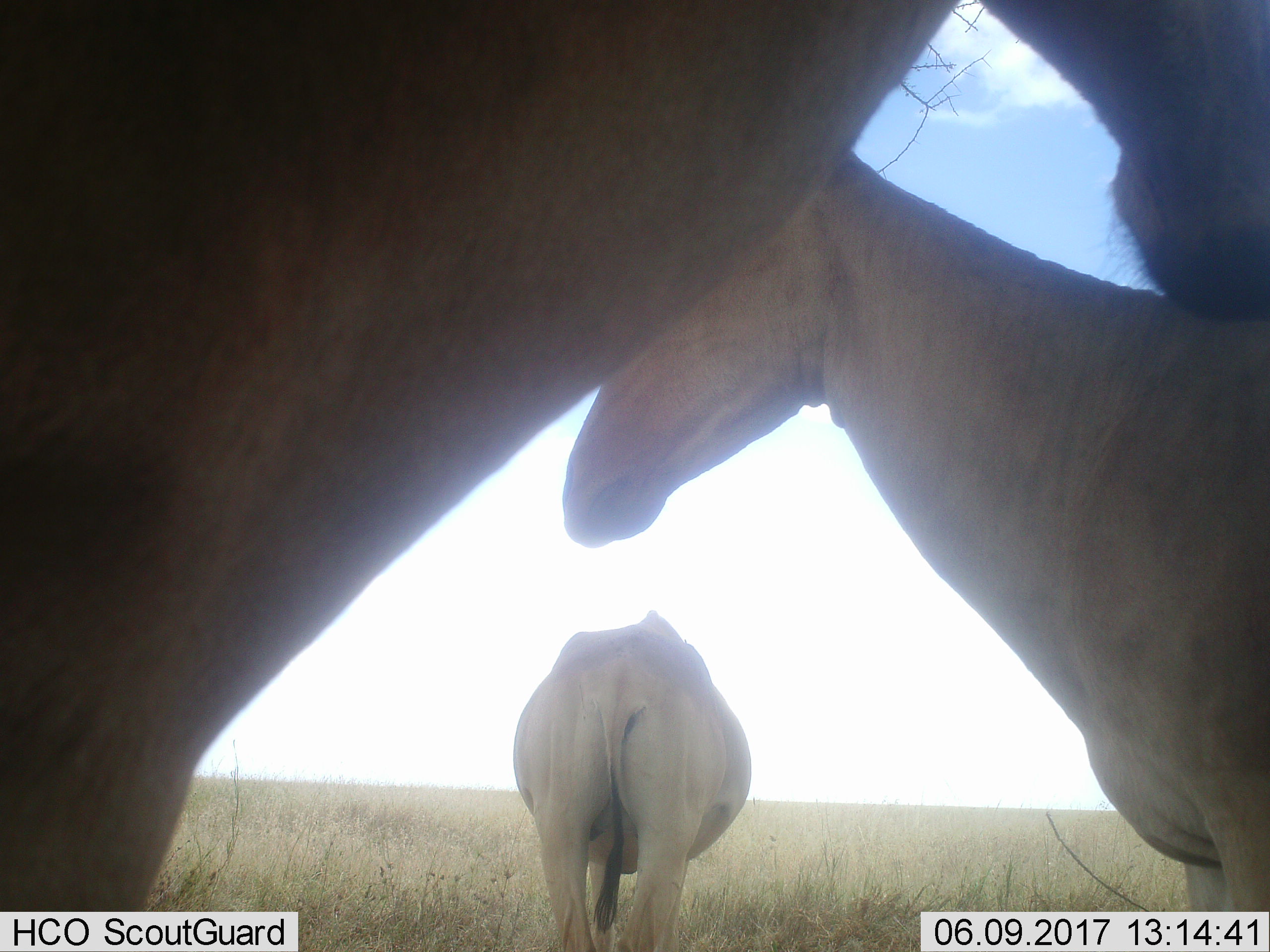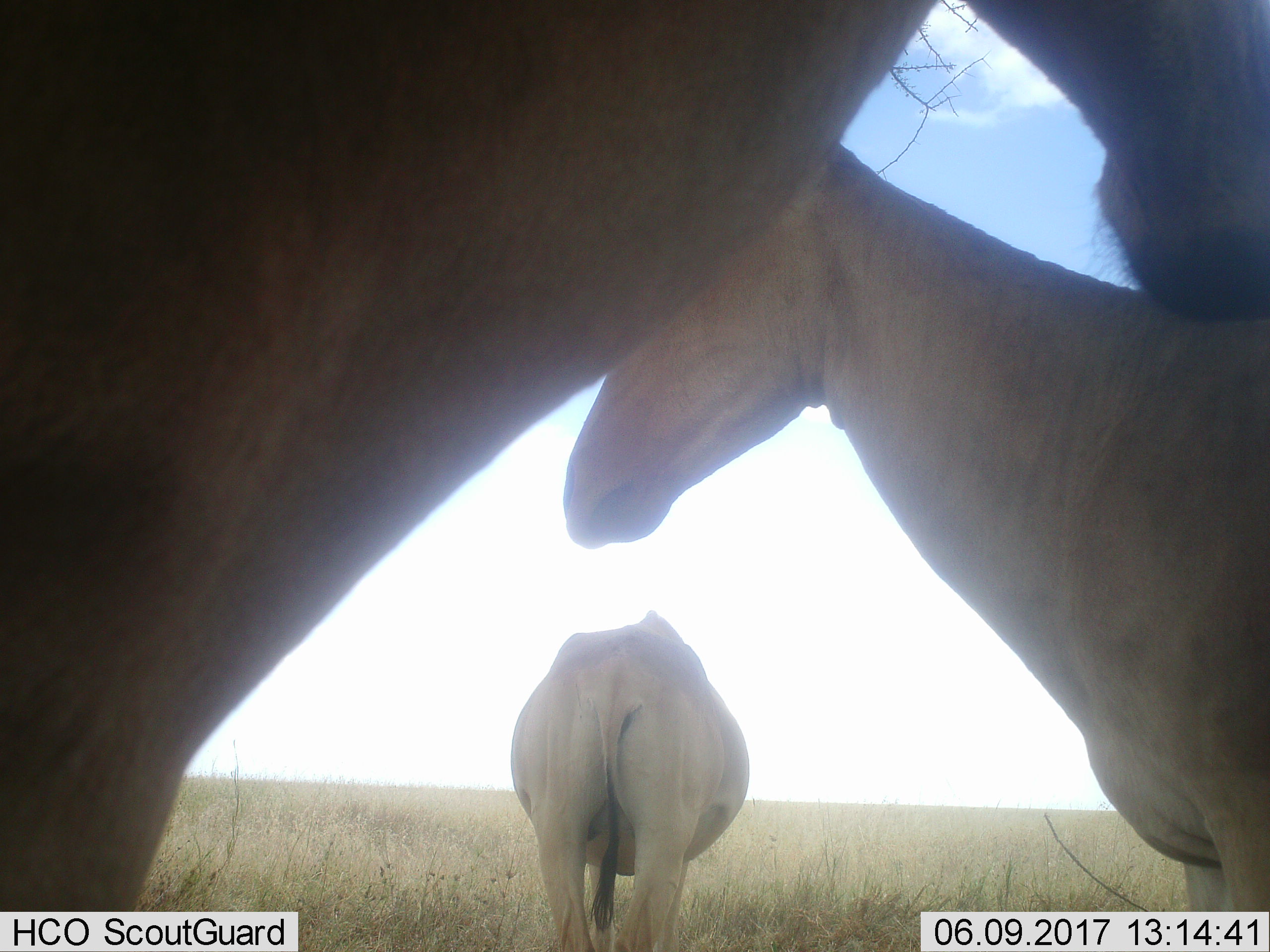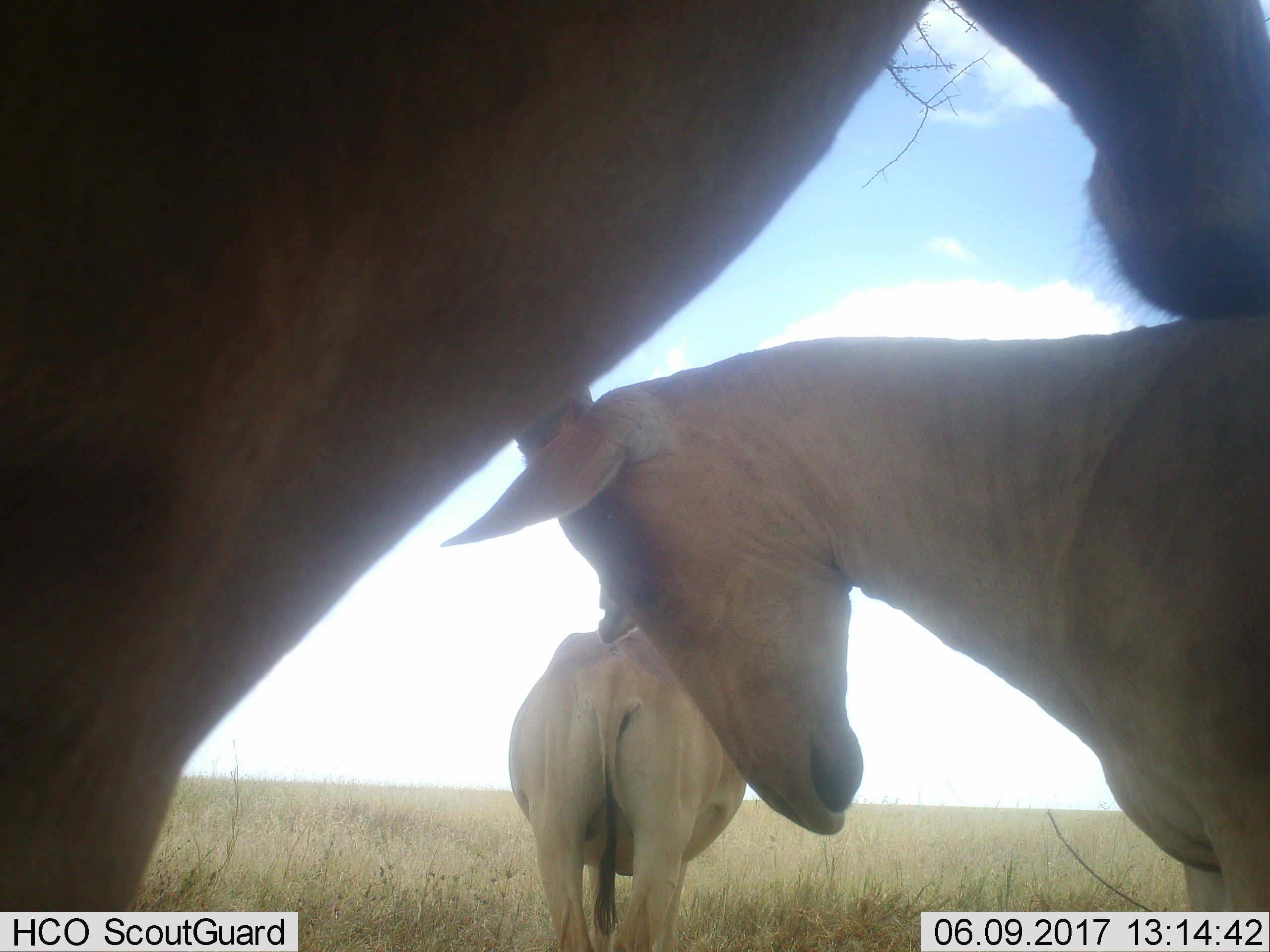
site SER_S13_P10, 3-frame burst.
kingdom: Animalia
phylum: Chordata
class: Mammalia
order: Artiodactyla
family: Bovidae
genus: Alcelaphus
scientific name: Alcelaphus buselaphus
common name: hartebeest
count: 3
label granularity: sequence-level